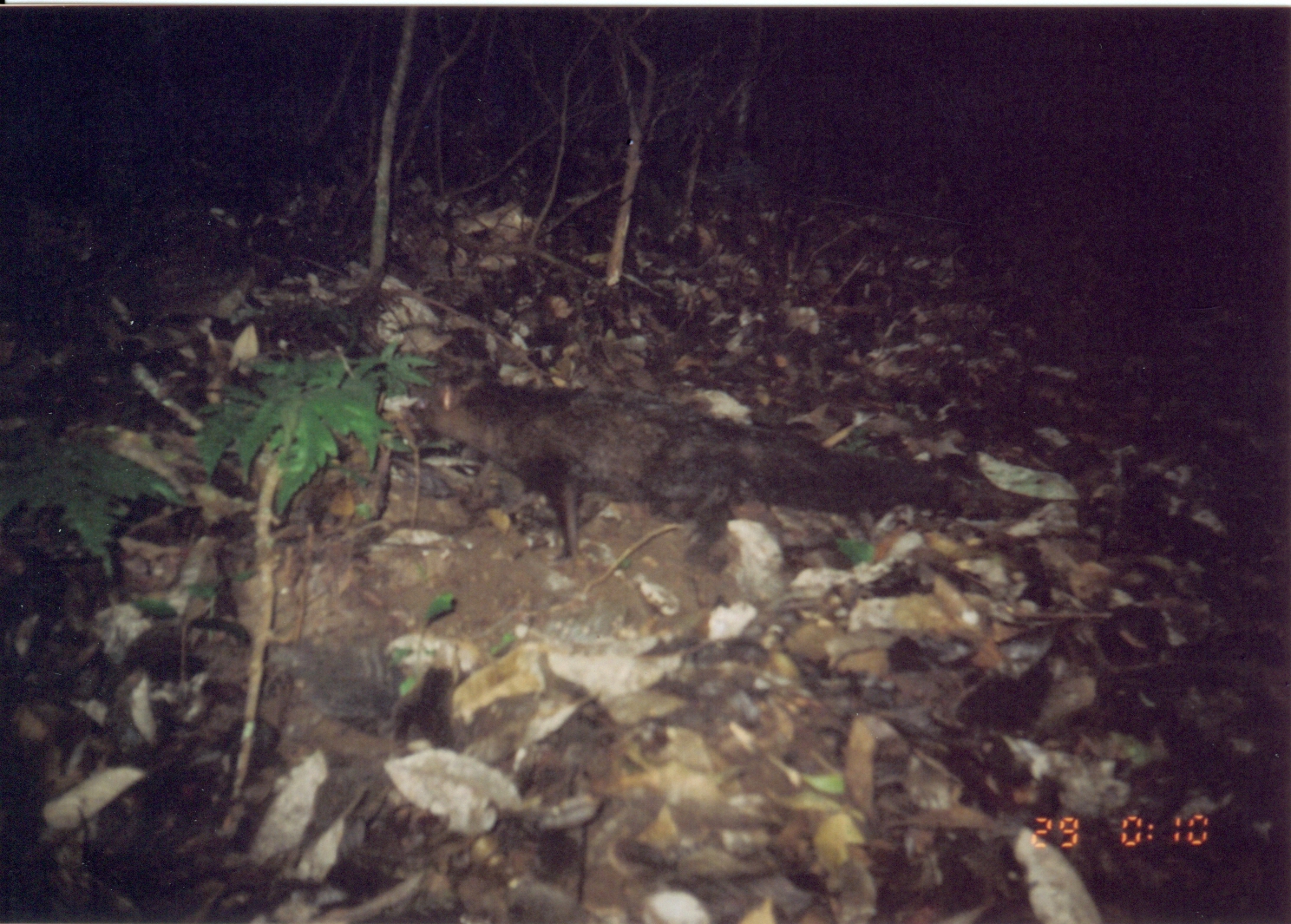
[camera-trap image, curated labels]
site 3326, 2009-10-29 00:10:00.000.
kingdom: Animalia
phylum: Chordata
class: Mammalia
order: Carnivora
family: Herpestidae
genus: Bdeogale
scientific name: Bdeogale crassicauda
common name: bushy-tailed mongoose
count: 1